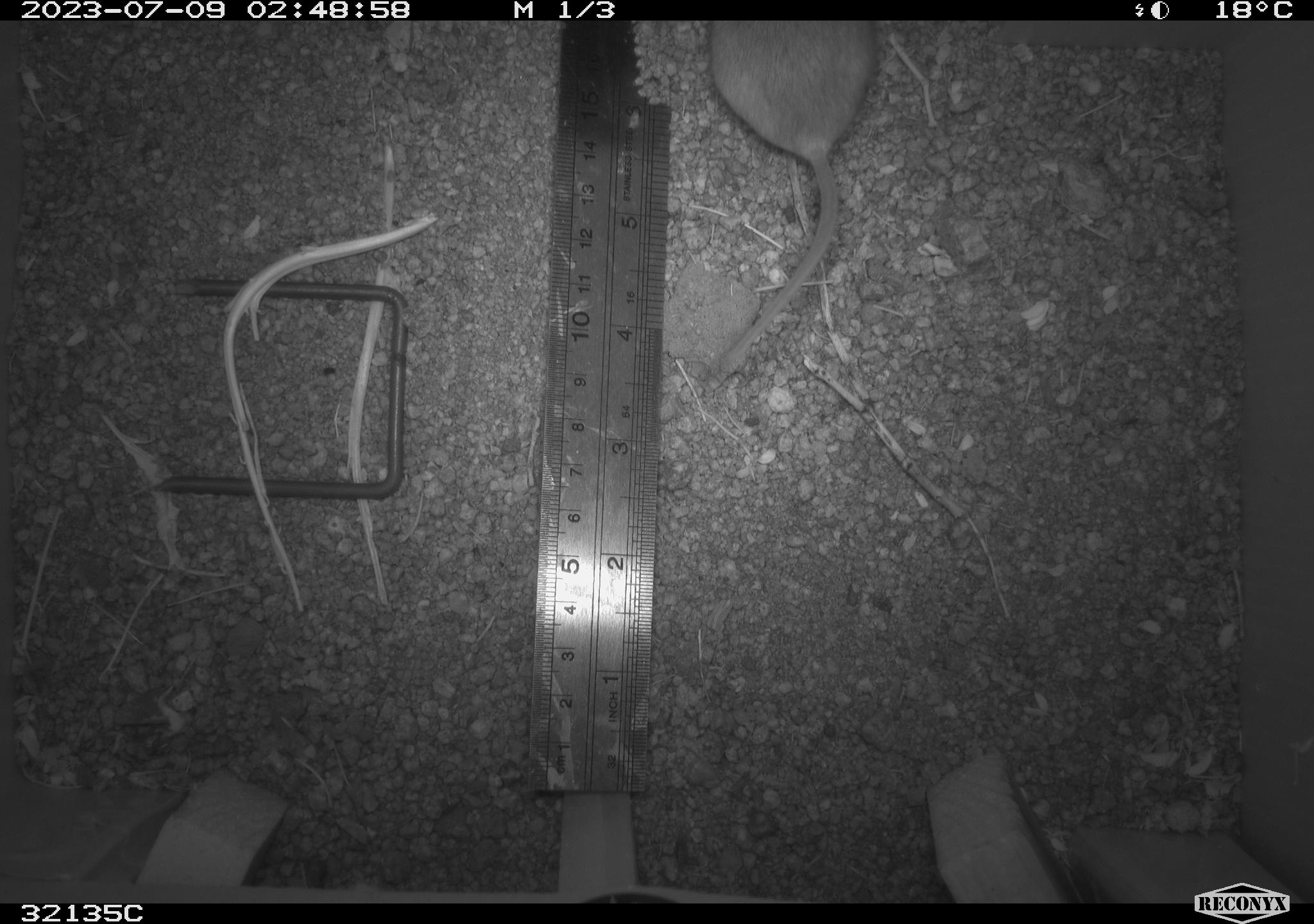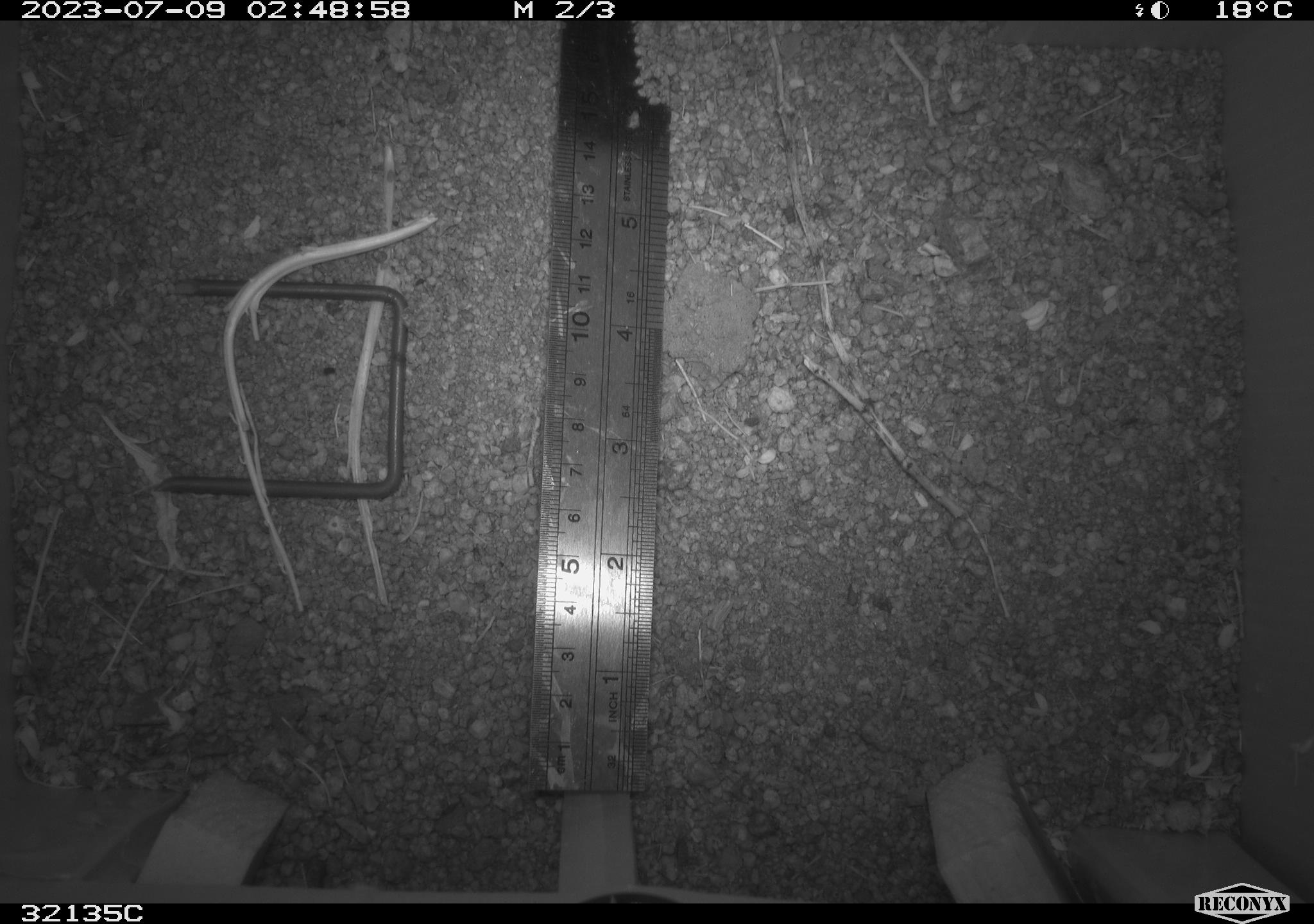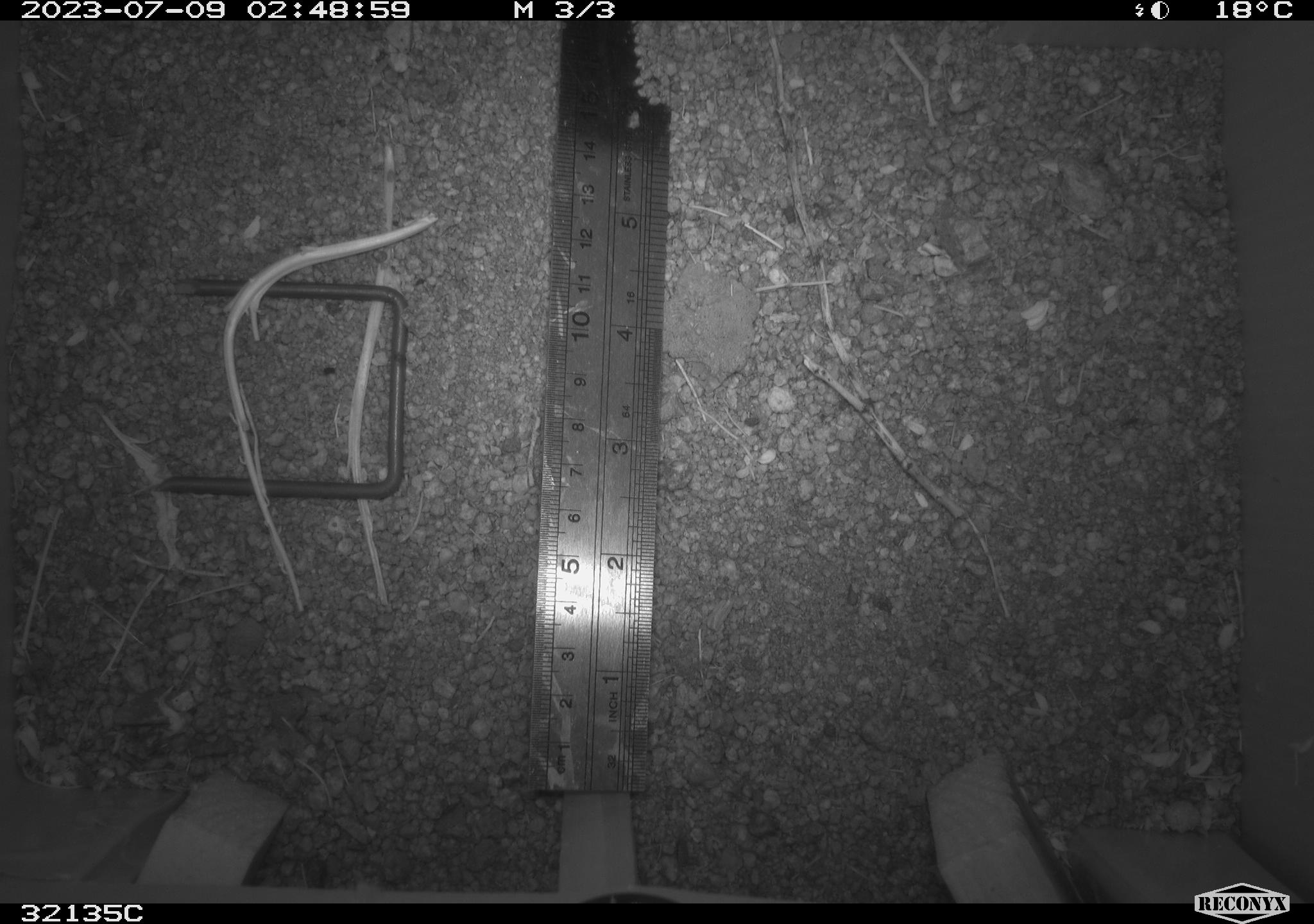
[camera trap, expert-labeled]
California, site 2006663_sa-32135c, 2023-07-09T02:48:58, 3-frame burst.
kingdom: Animalia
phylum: Chordata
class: Mammalia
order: Rodentia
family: Cricetidae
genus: Peromyscus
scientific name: Peromyscus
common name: deer mice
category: peromyscus species